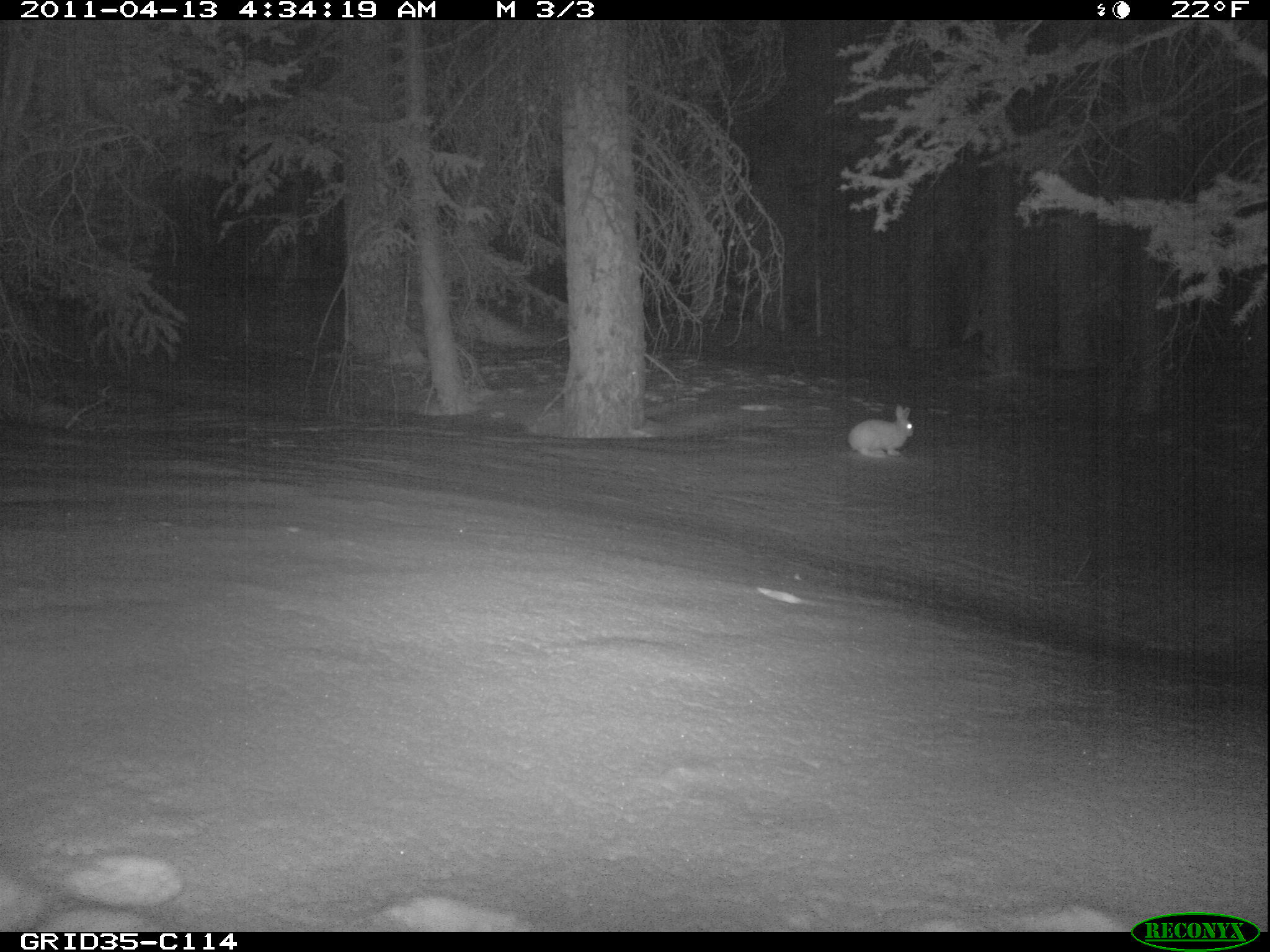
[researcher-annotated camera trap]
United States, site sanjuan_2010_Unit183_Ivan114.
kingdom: Animalia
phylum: Chordata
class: Mammalia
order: Lagomorpha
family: Leporidae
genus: Lepus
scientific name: Lepus americanus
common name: snowshoe hare